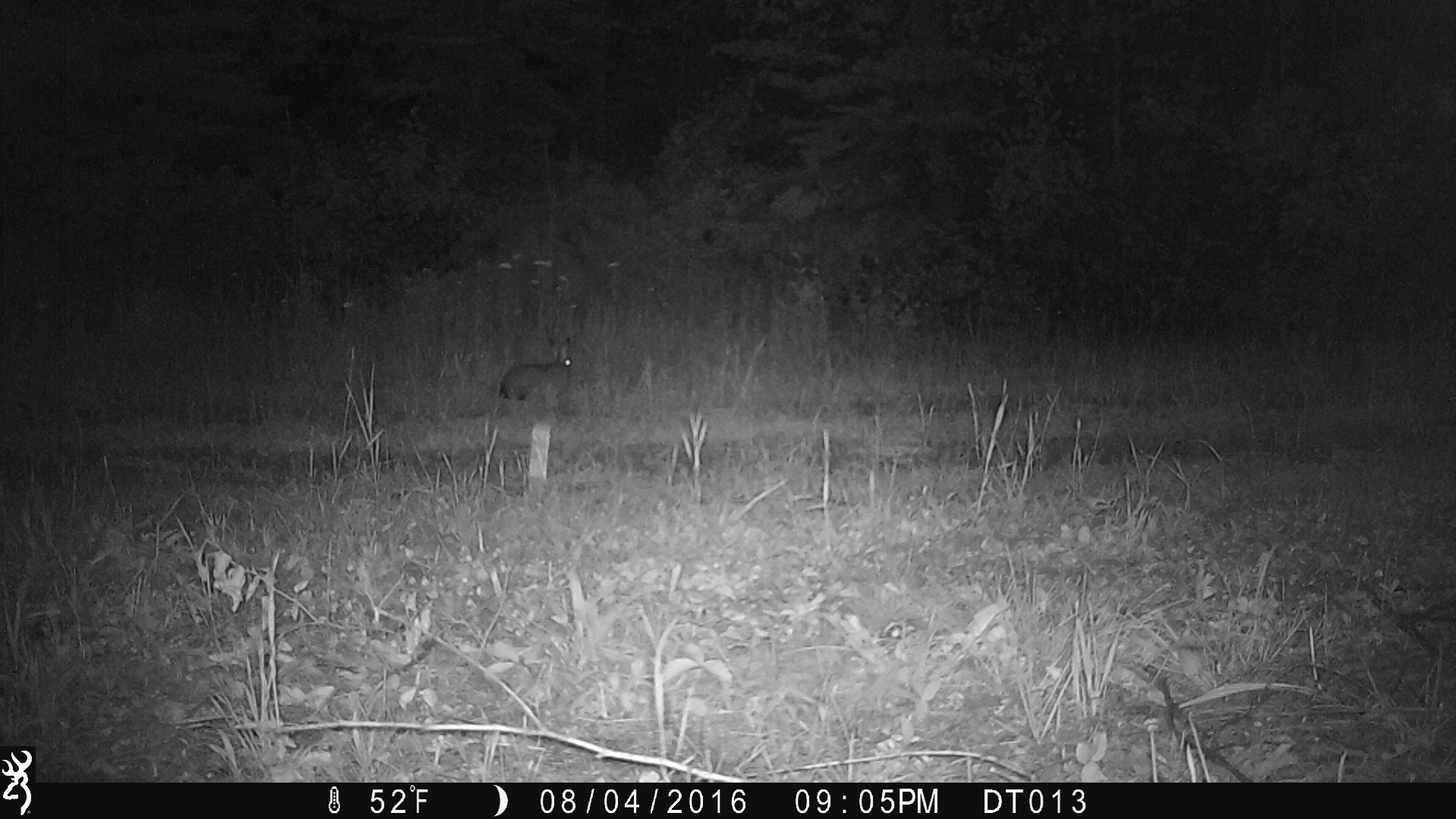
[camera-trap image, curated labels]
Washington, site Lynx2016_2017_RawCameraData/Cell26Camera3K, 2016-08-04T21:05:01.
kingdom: Animalia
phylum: Chordata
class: Mammalia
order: Lagomorpha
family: Leporidae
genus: Lepus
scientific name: Lepus americanus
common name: snowshoe hare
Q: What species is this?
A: Lepus americanus (snowshoe hare).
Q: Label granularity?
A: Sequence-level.